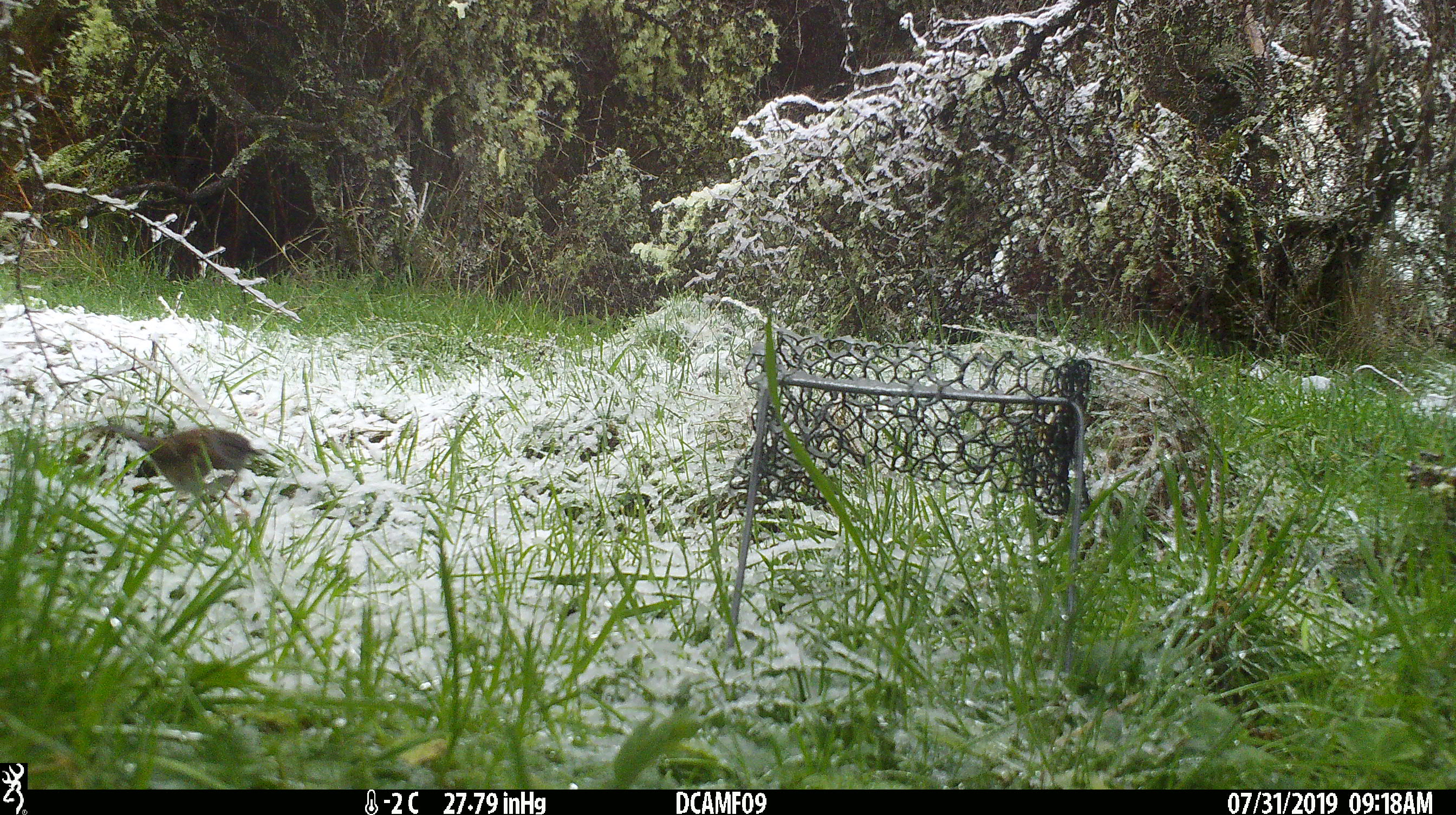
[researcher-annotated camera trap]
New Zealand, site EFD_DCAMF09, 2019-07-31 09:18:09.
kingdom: Animalia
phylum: Chordata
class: Aves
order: Passeriformes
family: Prunellidae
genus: Prunella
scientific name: Prunella modularis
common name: dunnock